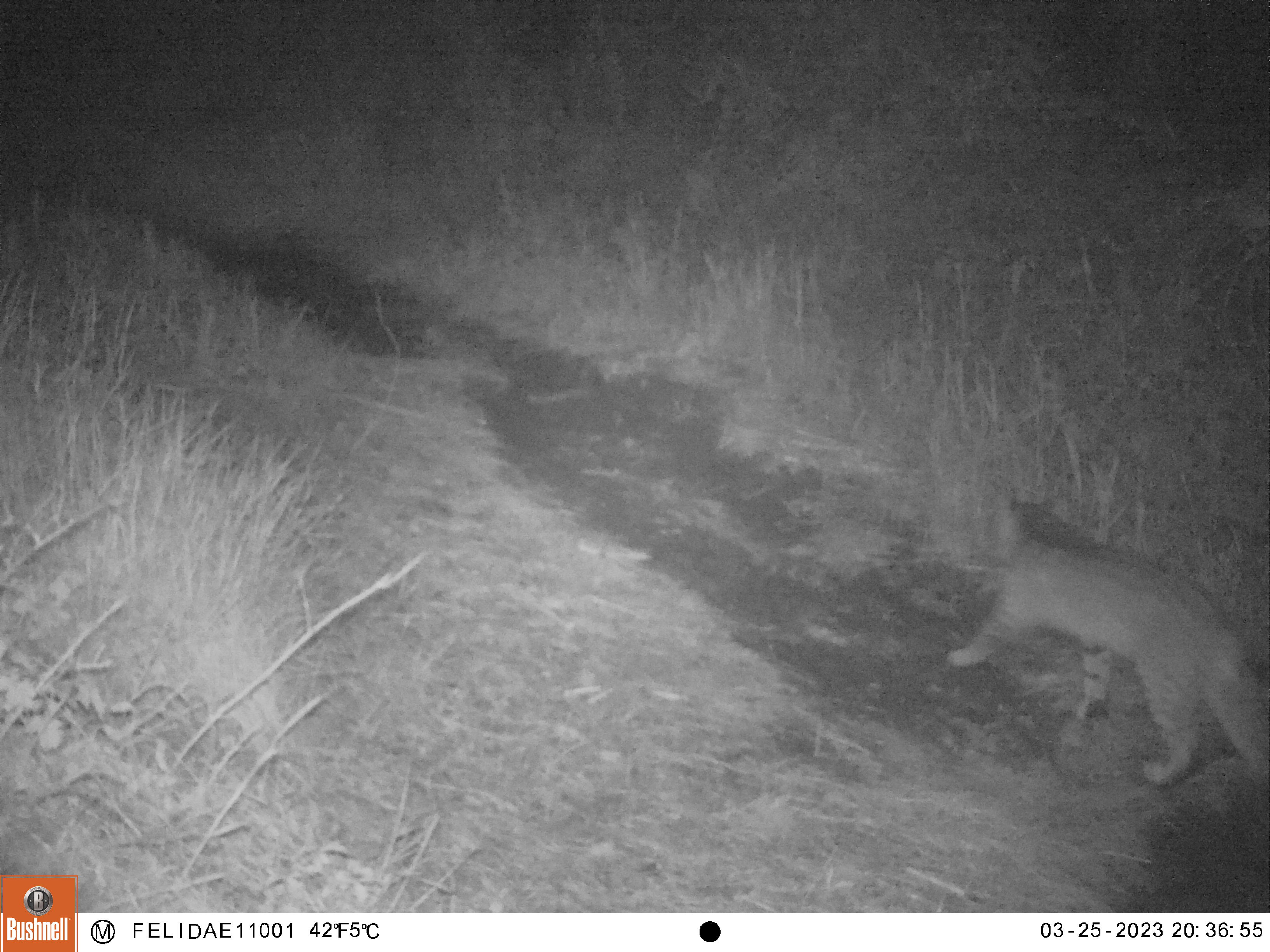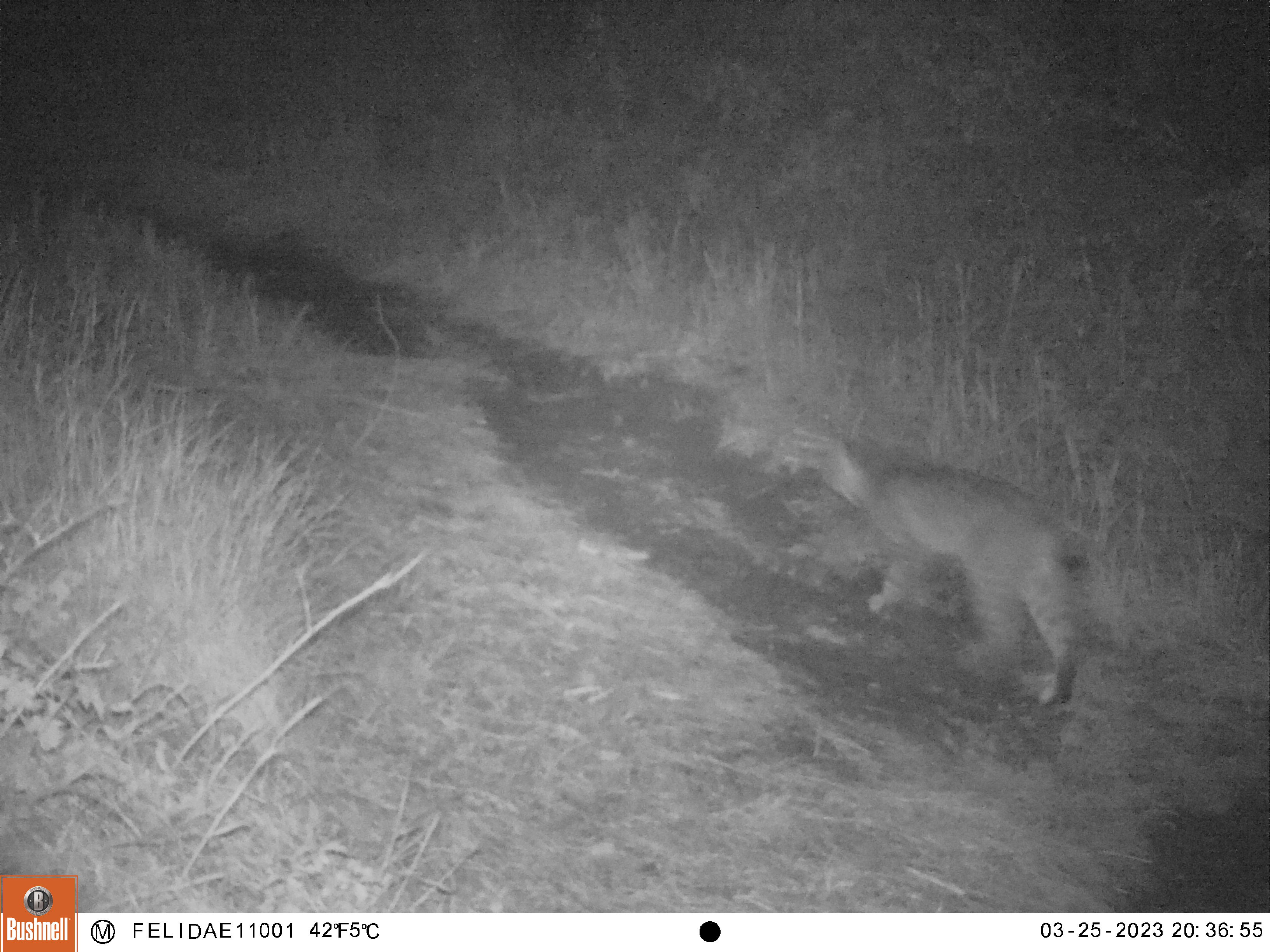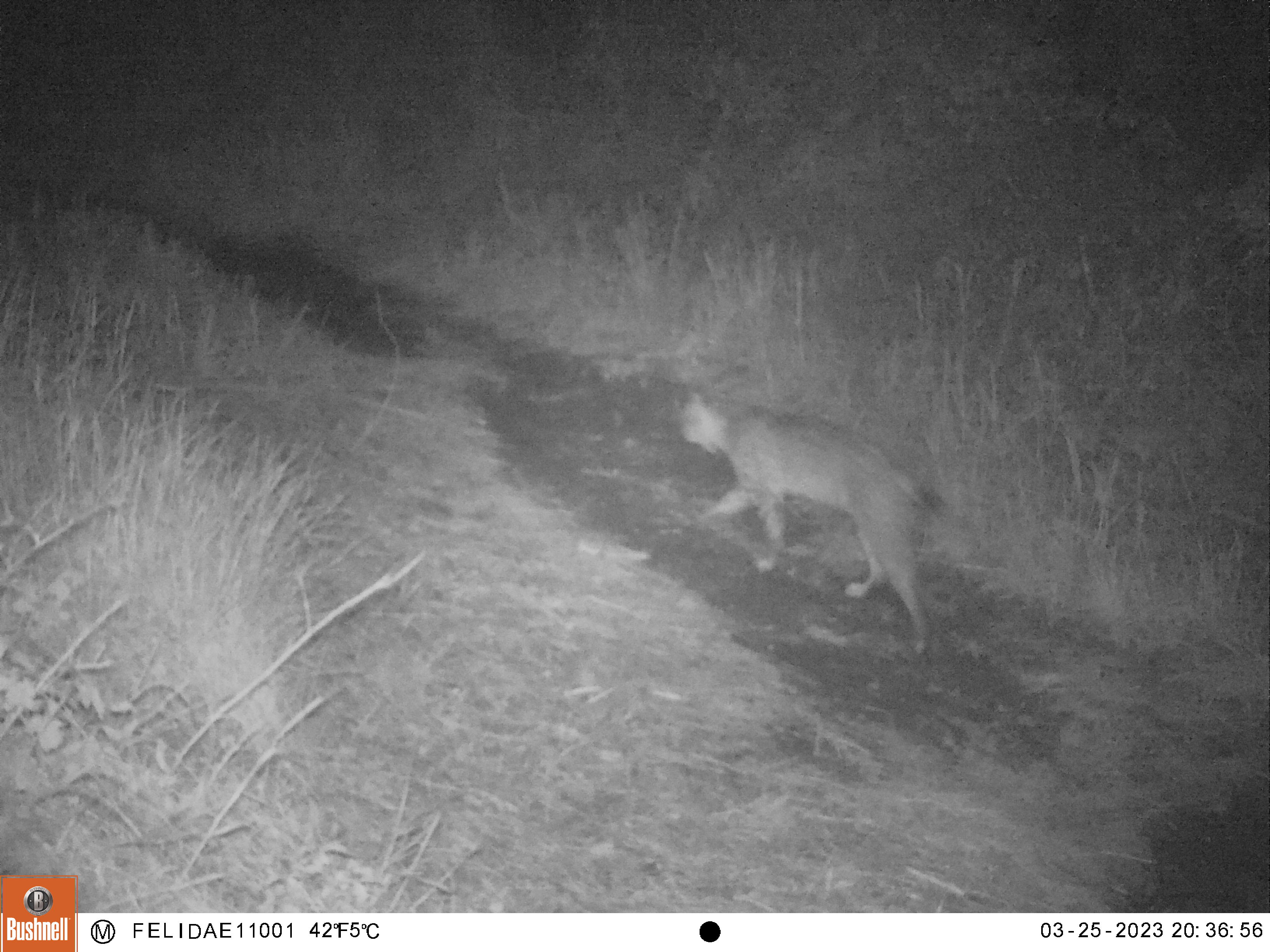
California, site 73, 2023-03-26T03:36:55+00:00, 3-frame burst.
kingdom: Animalia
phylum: Chordata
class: Mammalia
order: Carnivora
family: Felidae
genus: Lynx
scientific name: Lynx rufus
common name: bobcat